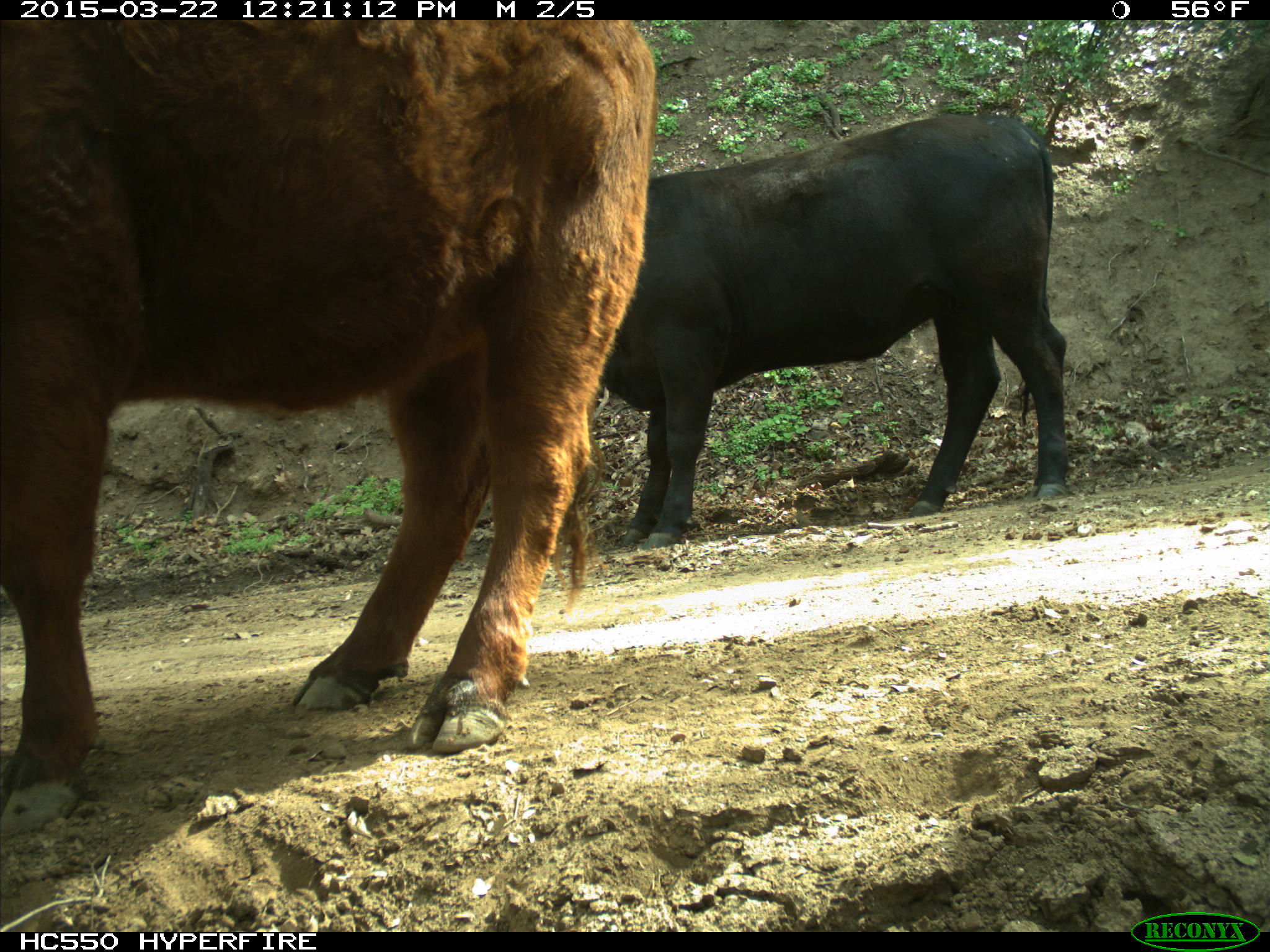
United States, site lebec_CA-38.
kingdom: Animalia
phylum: Chordata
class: Mammalia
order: Artiodactyla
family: Bovidae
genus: Bos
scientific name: Bos taurus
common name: domestic cow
Bos taurus (domestic cow).